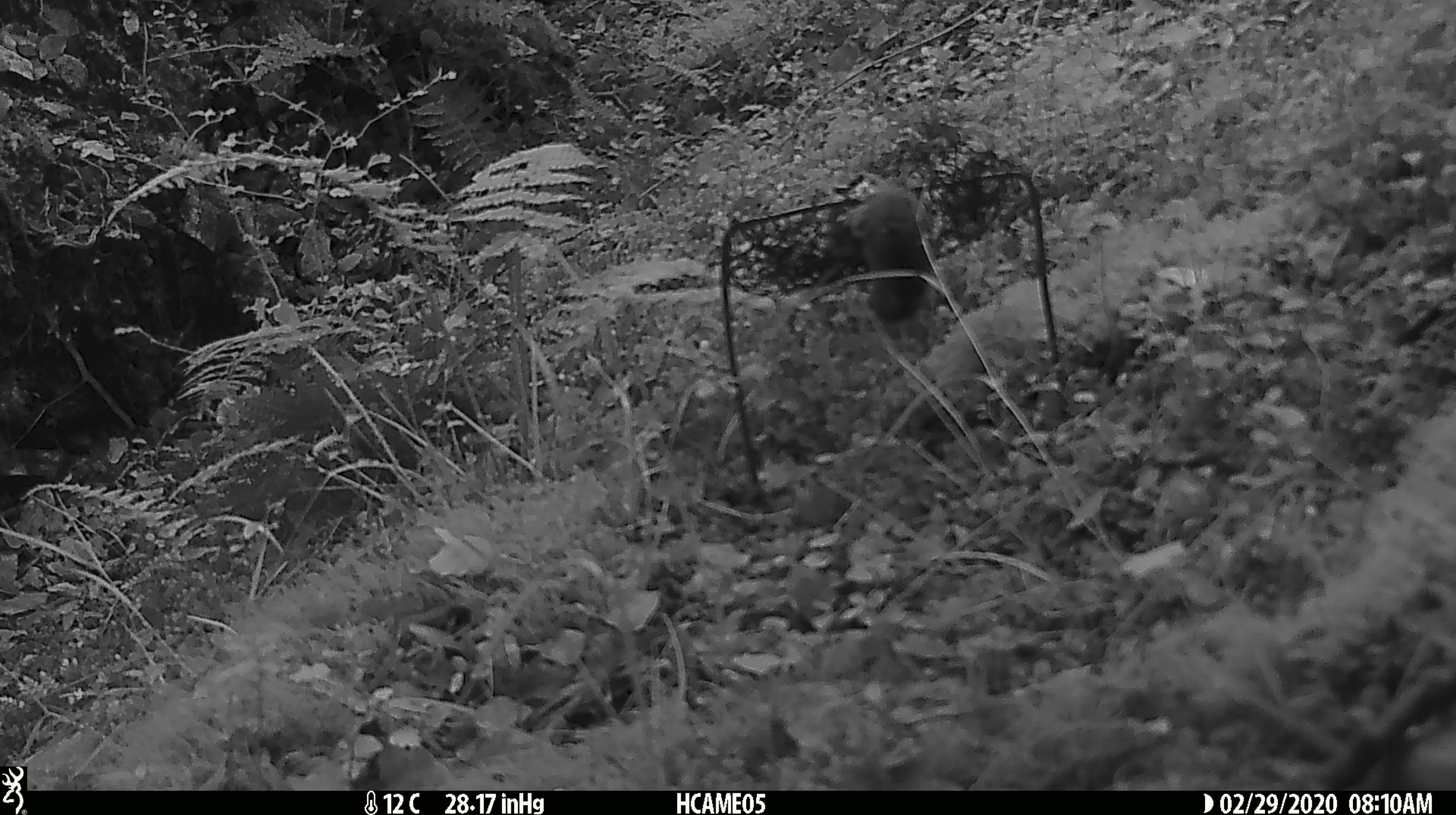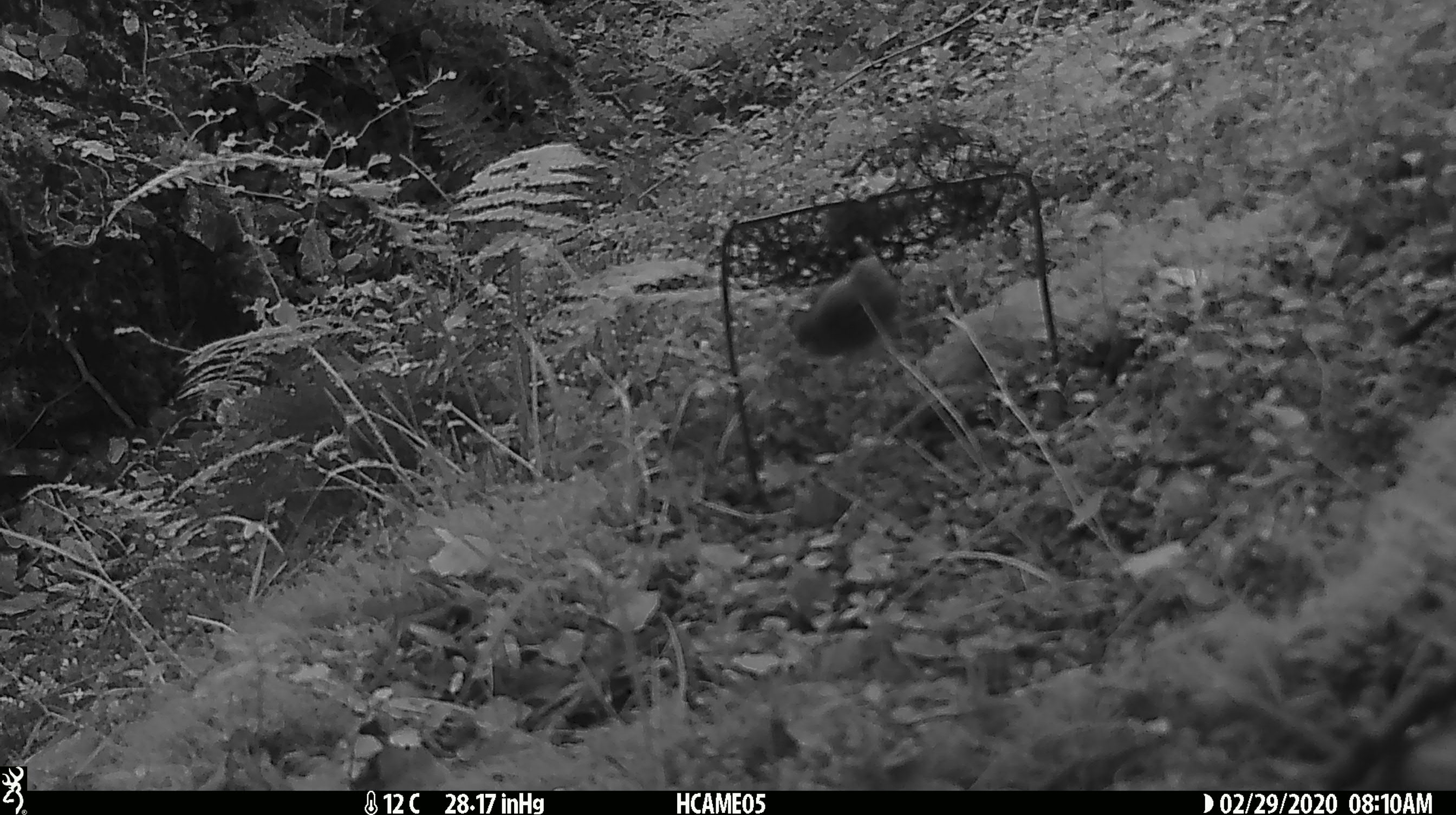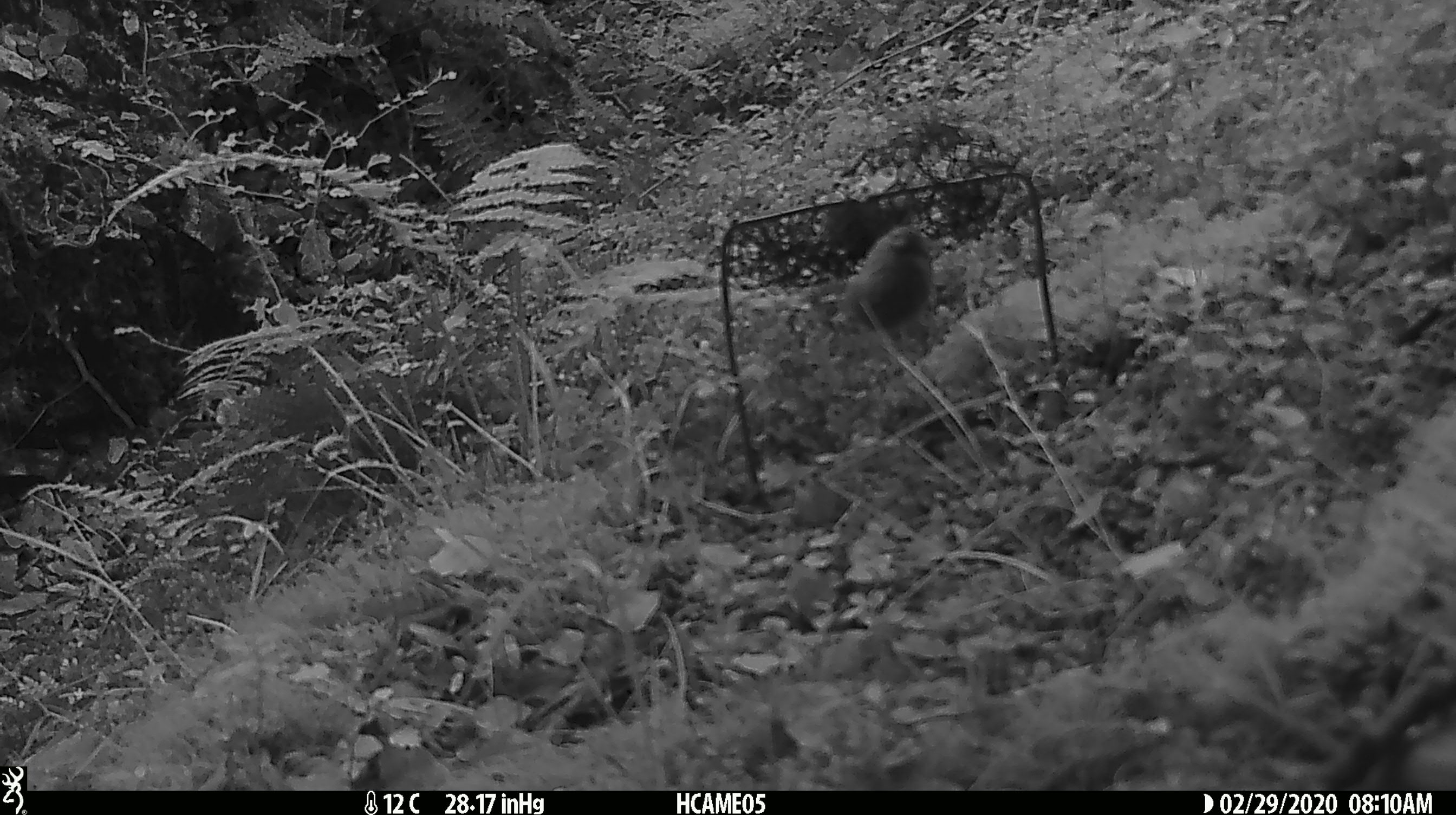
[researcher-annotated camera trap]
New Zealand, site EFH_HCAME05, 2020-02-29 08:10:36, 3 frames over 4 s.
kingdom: Animalia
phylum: Chordata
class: Mammalia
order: Rodentia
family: Muridae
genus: Mus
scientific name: Mus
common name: mouse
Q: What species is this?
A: Mouse (Mus).